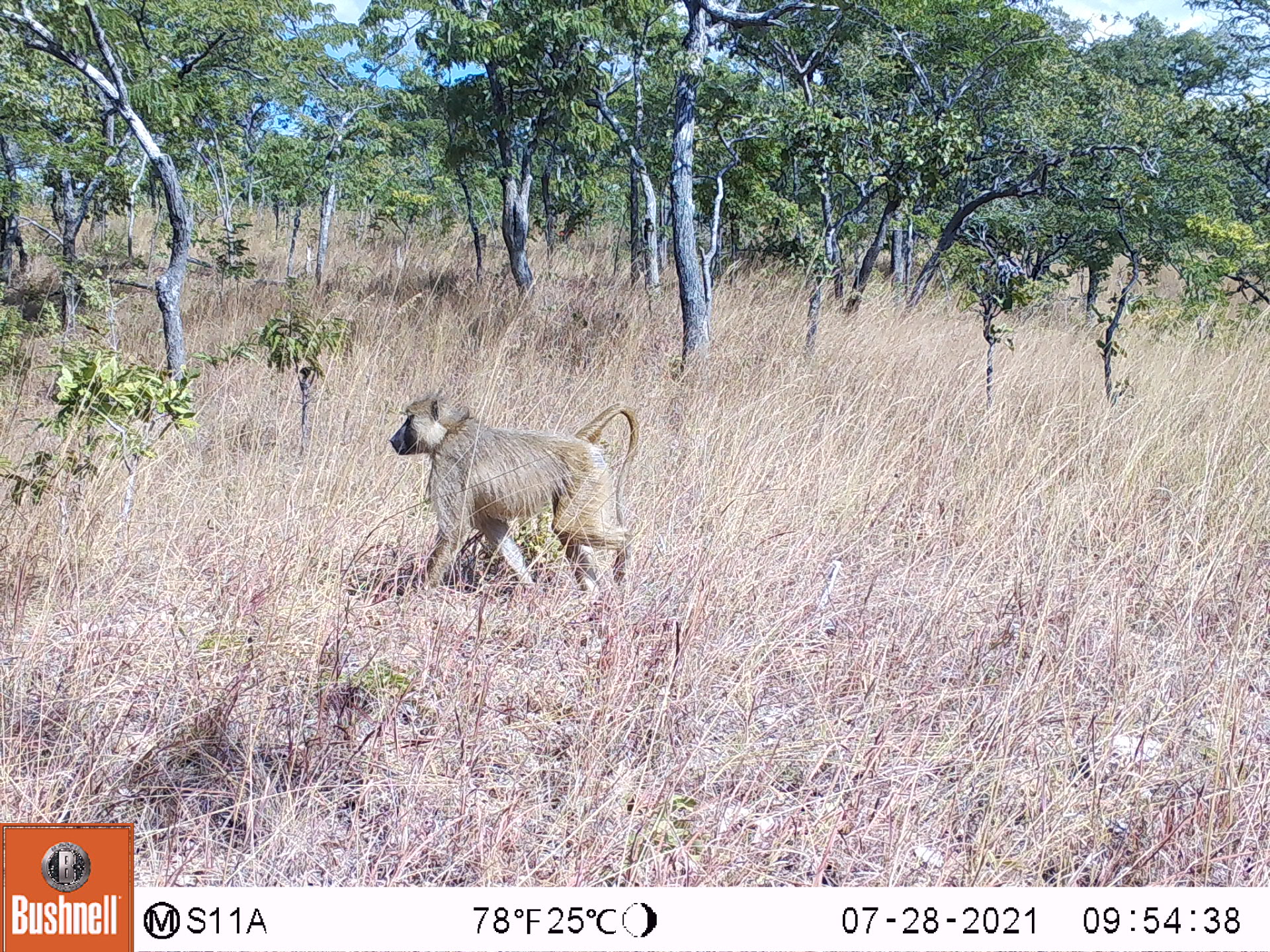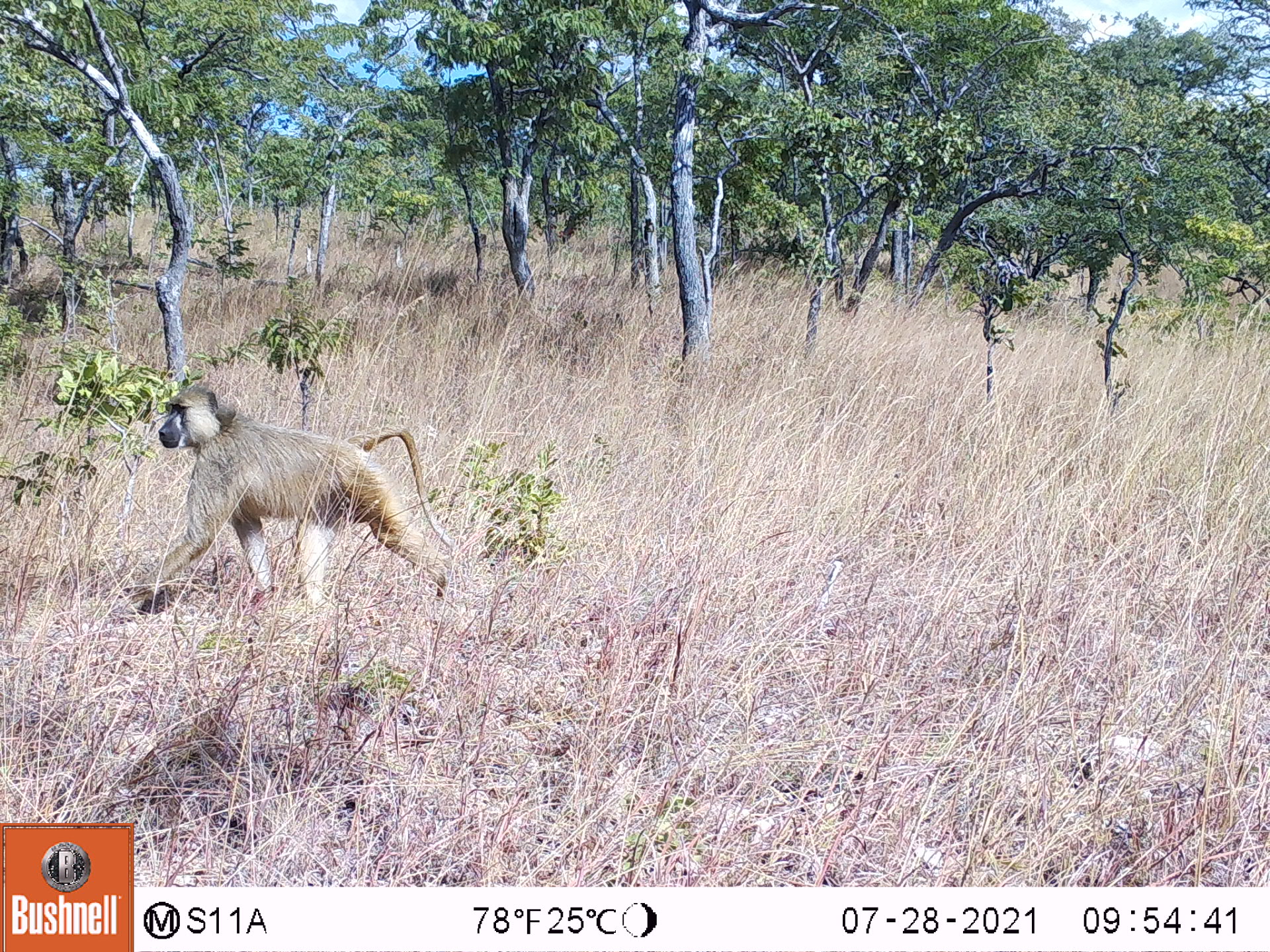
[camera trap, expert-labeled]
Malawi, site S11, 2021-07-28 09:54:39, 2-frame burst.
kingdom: Animalia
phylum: Chordata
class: Mammalia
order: Primates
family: Cercopithecidae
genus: Papio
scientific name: Papio cynocephalus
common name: yellow baboon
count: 1